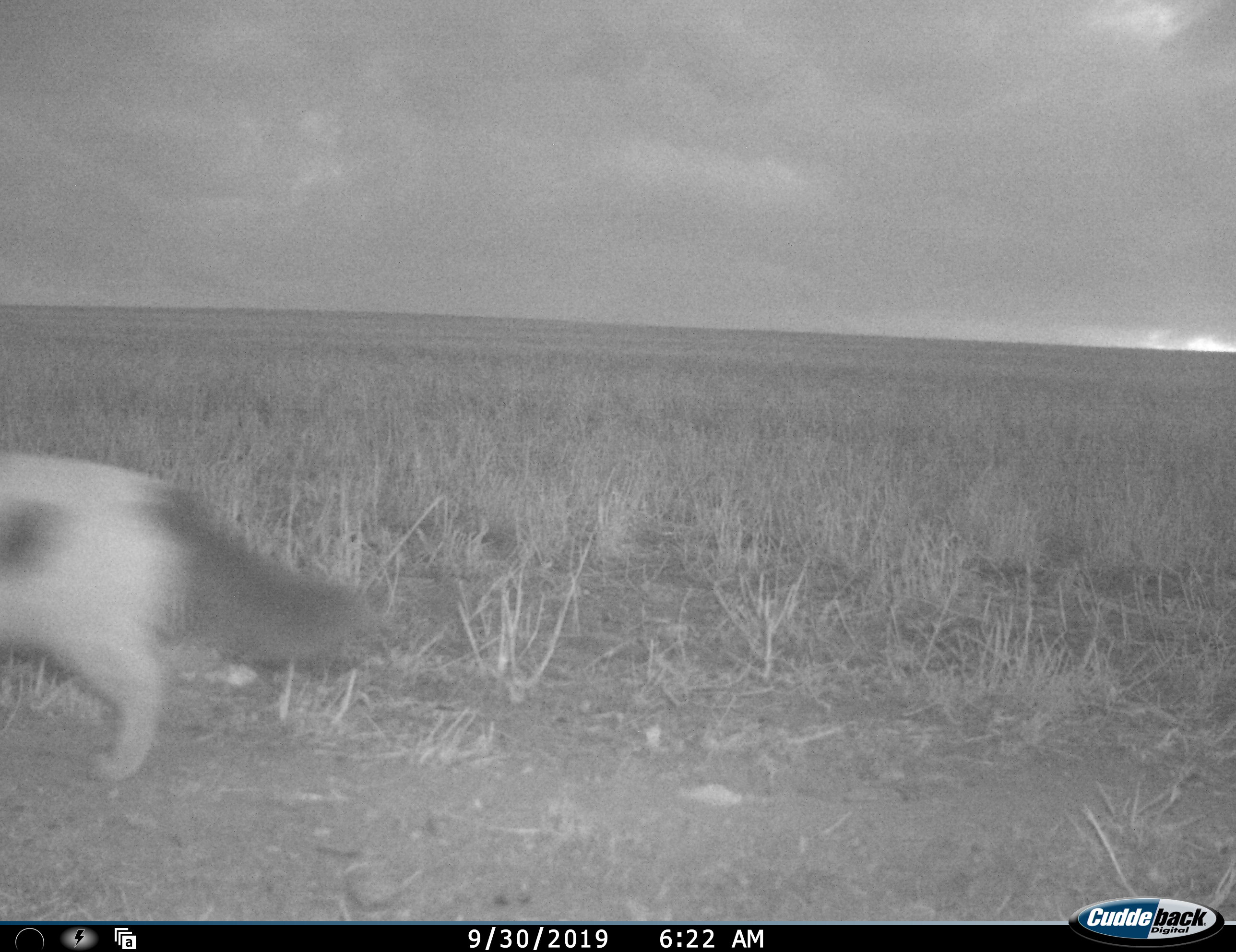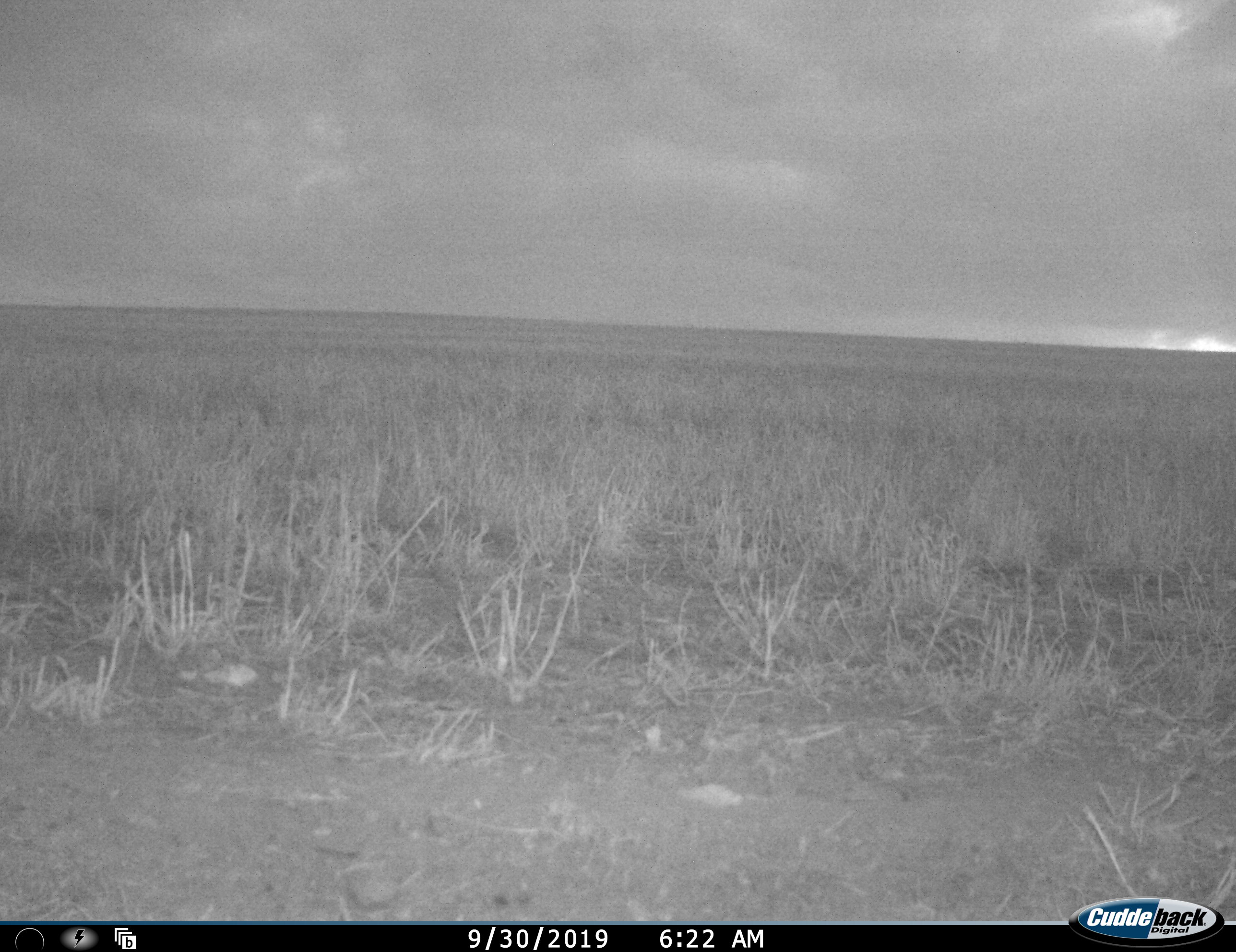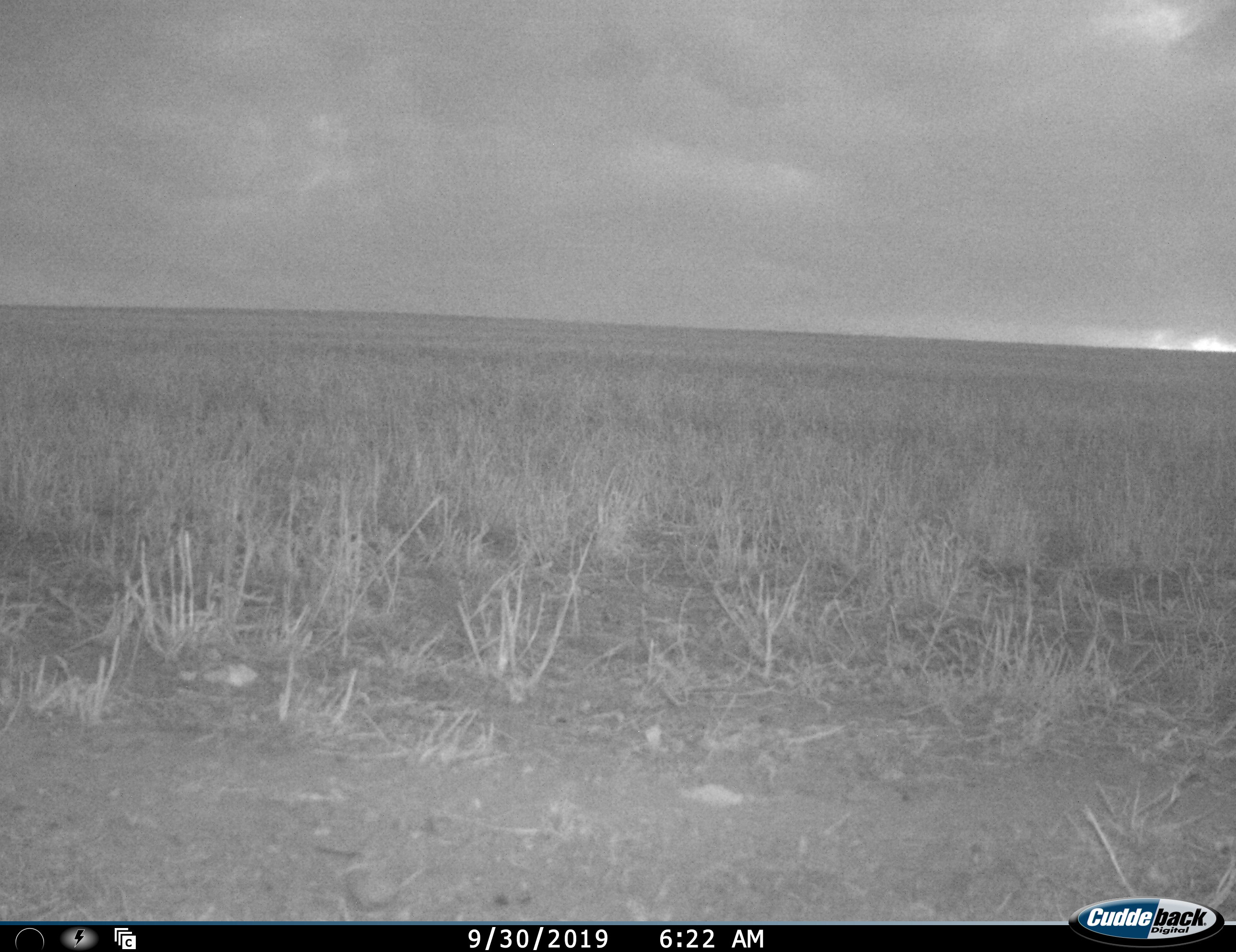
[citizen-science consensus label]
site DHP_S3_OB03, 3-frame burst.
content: unidentified animal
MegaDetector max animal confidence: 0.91